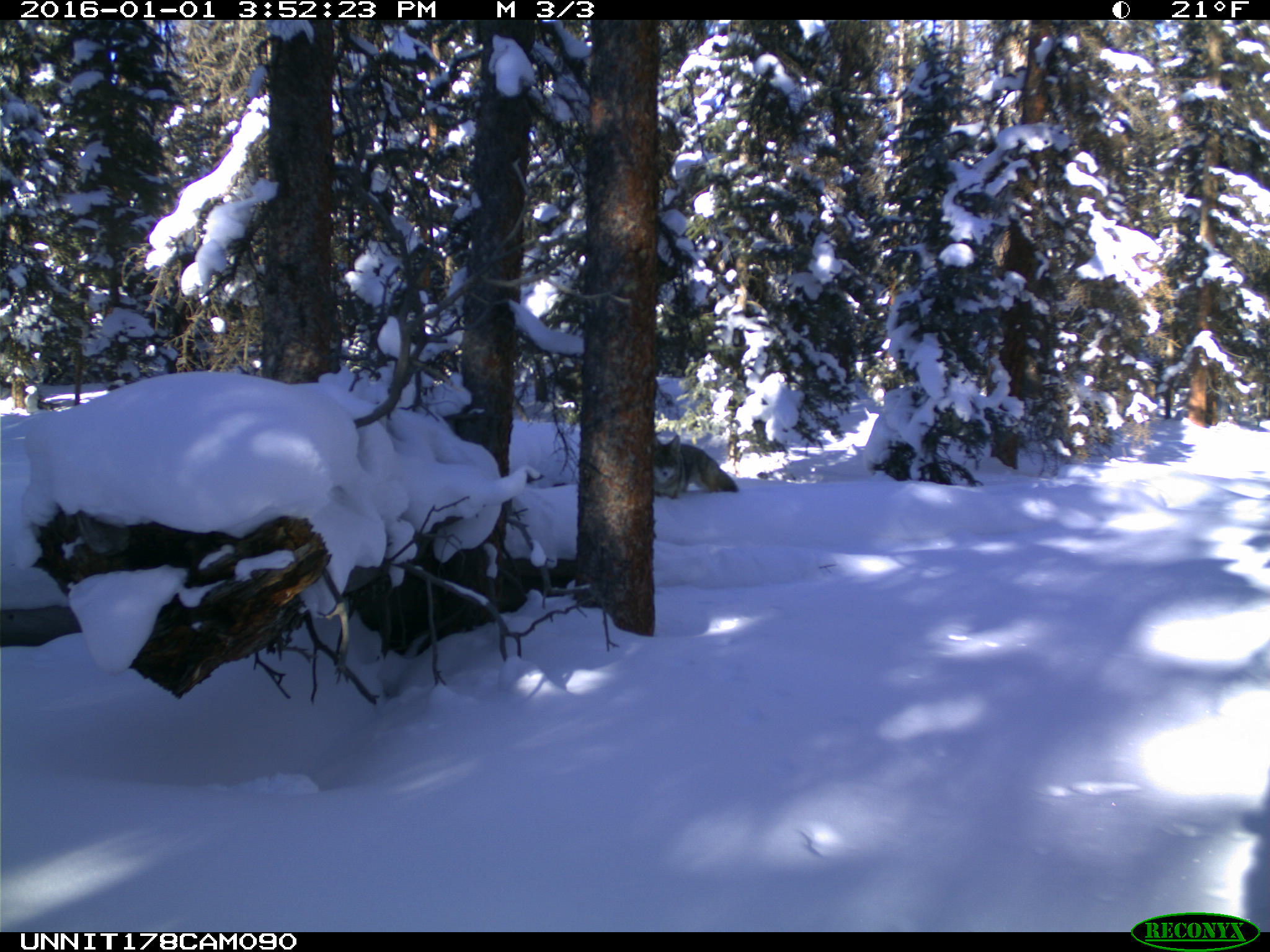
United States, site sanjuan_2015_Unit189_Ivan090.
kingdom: Animalia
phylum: Chordata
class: Mammalia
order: Carnivora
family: Canidae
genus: Canis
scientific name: Canis latrans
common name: coyote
Canis latrans (coyote).